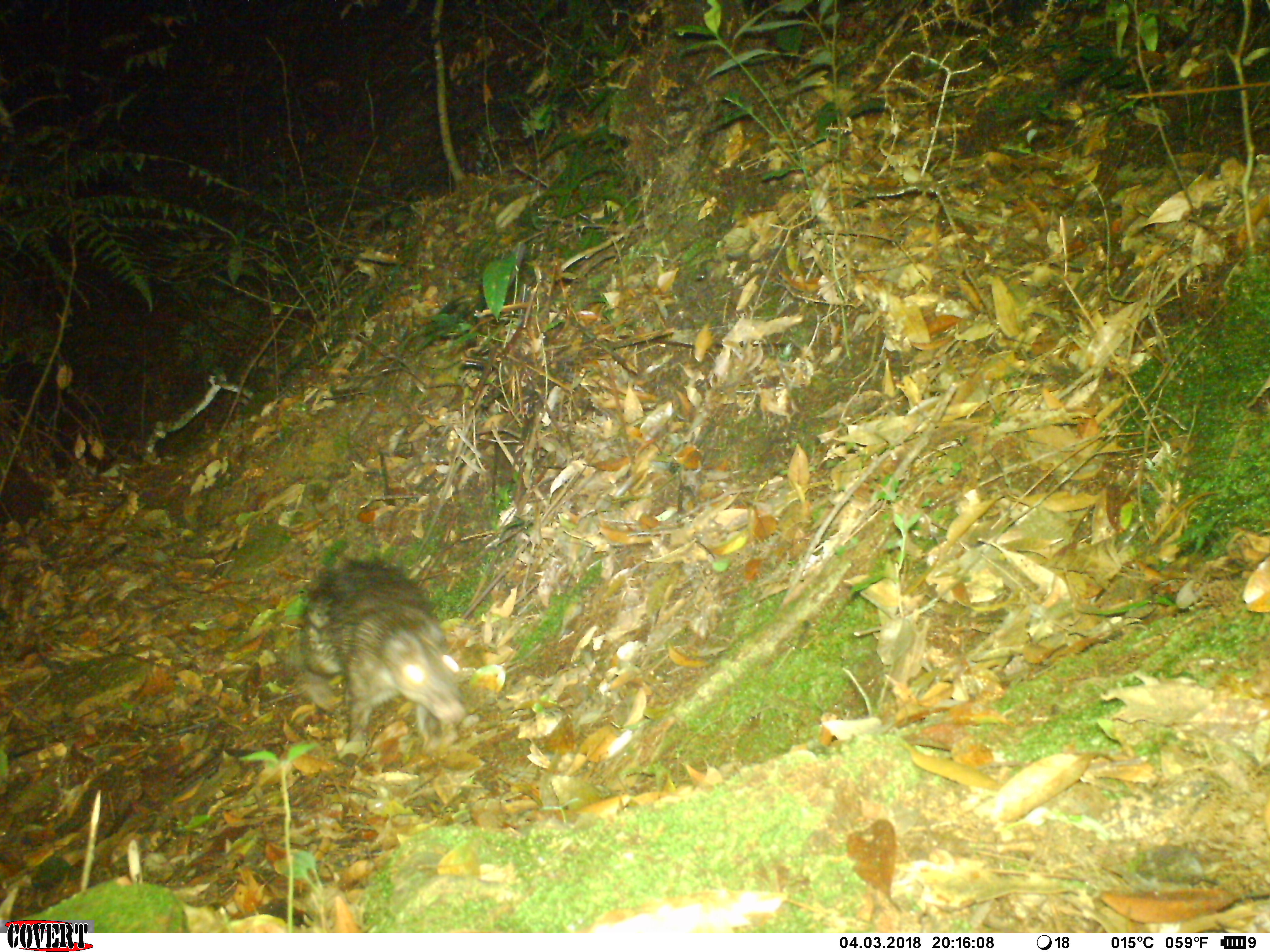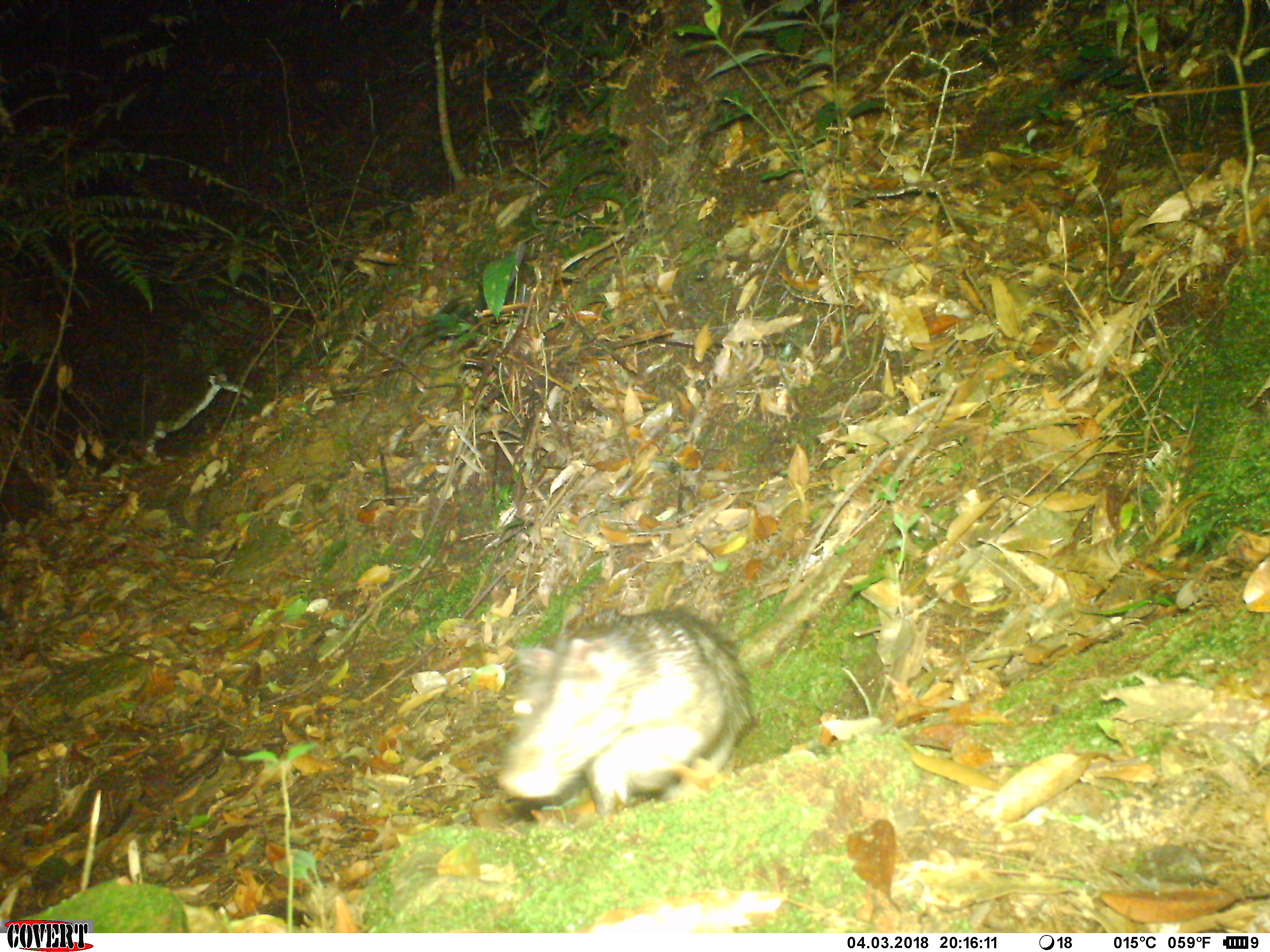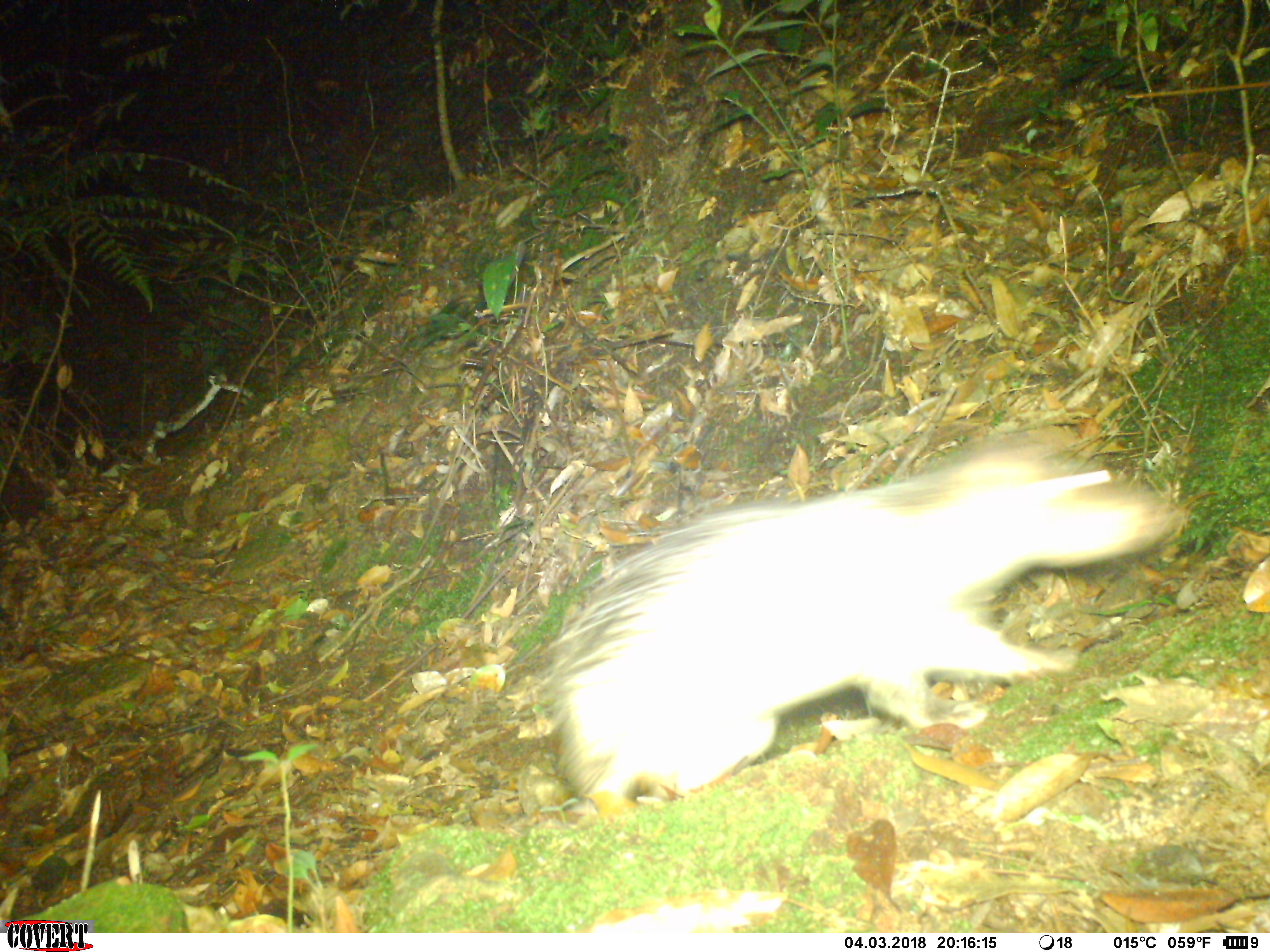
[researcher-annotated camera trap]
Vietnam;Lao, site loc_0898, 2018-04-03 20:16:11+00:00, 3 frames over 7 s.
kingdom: Animalia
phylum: Chordata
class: Mammalia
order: Rodentia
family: Hystricidae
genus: Atherurus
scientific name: Atherurus macrourus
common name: asiatic brush-tailed porcupine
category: asiatic brush tailed porcupine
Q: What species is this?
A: Asiatic brush tailed porcupine (asiatic brush-tailed porcupine) (Atherurus macrourus).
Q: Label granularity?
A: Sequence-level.